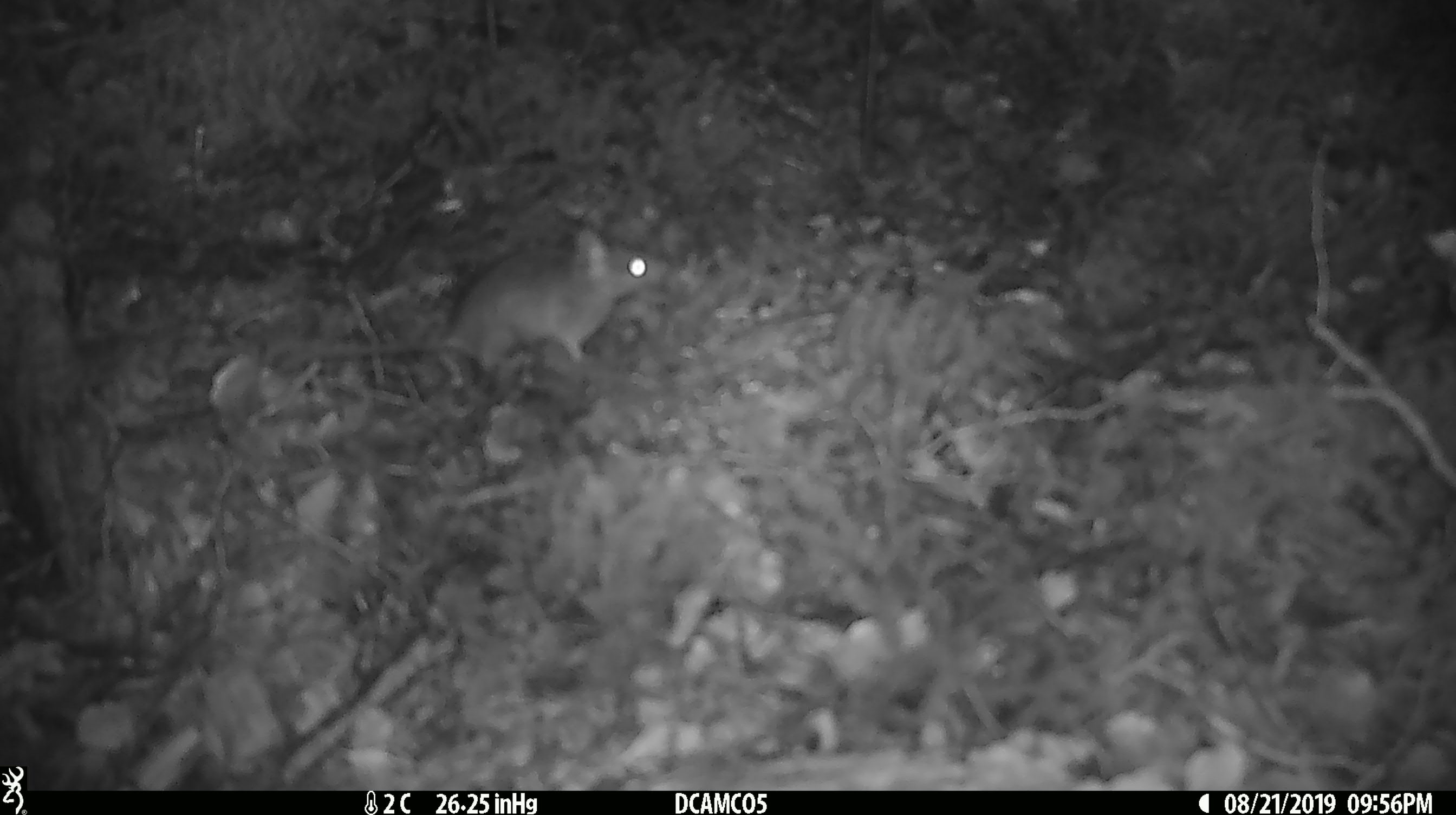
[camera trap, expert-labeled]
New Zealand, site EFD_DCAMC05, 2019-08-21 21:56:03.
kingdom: Animalia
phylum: Chordata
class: Mammalia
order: Rodentia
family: Muridae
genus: Mus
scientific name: Mus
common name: mouse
Mouse (Mus).